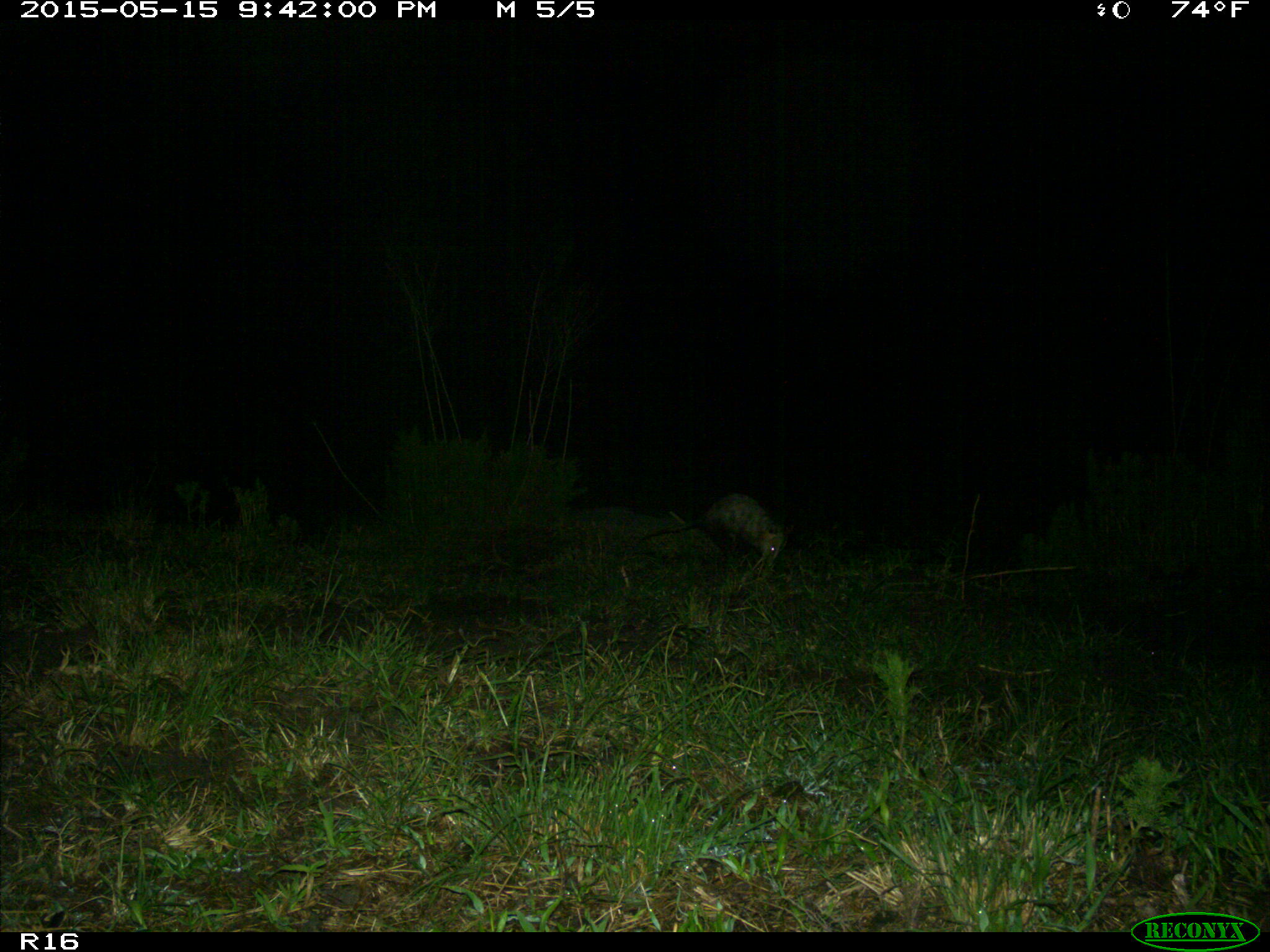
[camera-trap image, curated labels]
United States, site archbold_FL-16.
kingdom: Animalia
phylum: Chordata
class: Mammalia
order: Didelphimorphia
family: Didelphidae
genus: Didelphis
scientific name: Didelphis virginiana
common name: virginia opossum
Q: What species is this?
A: Didelphis virginiana (virginia opossum).